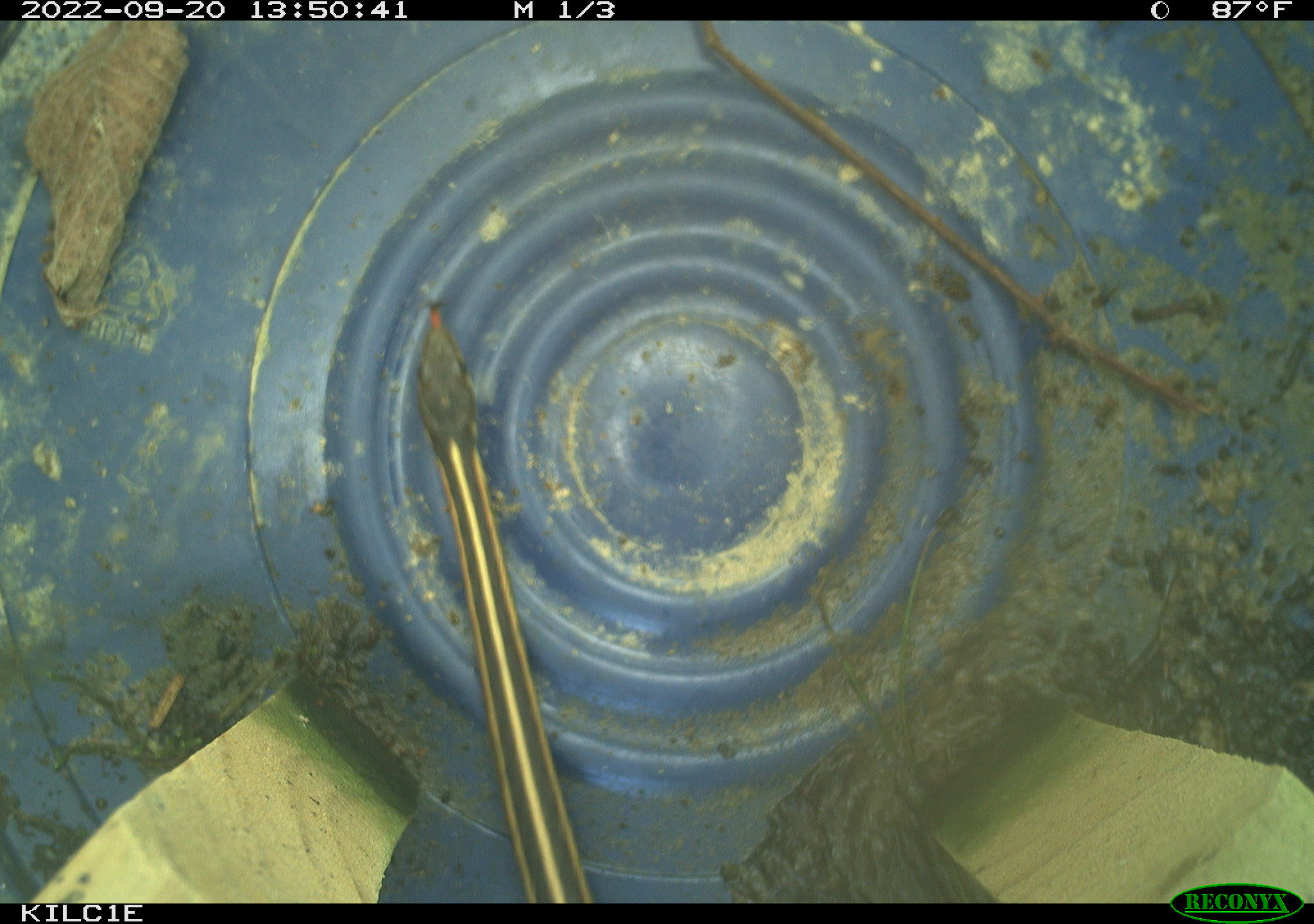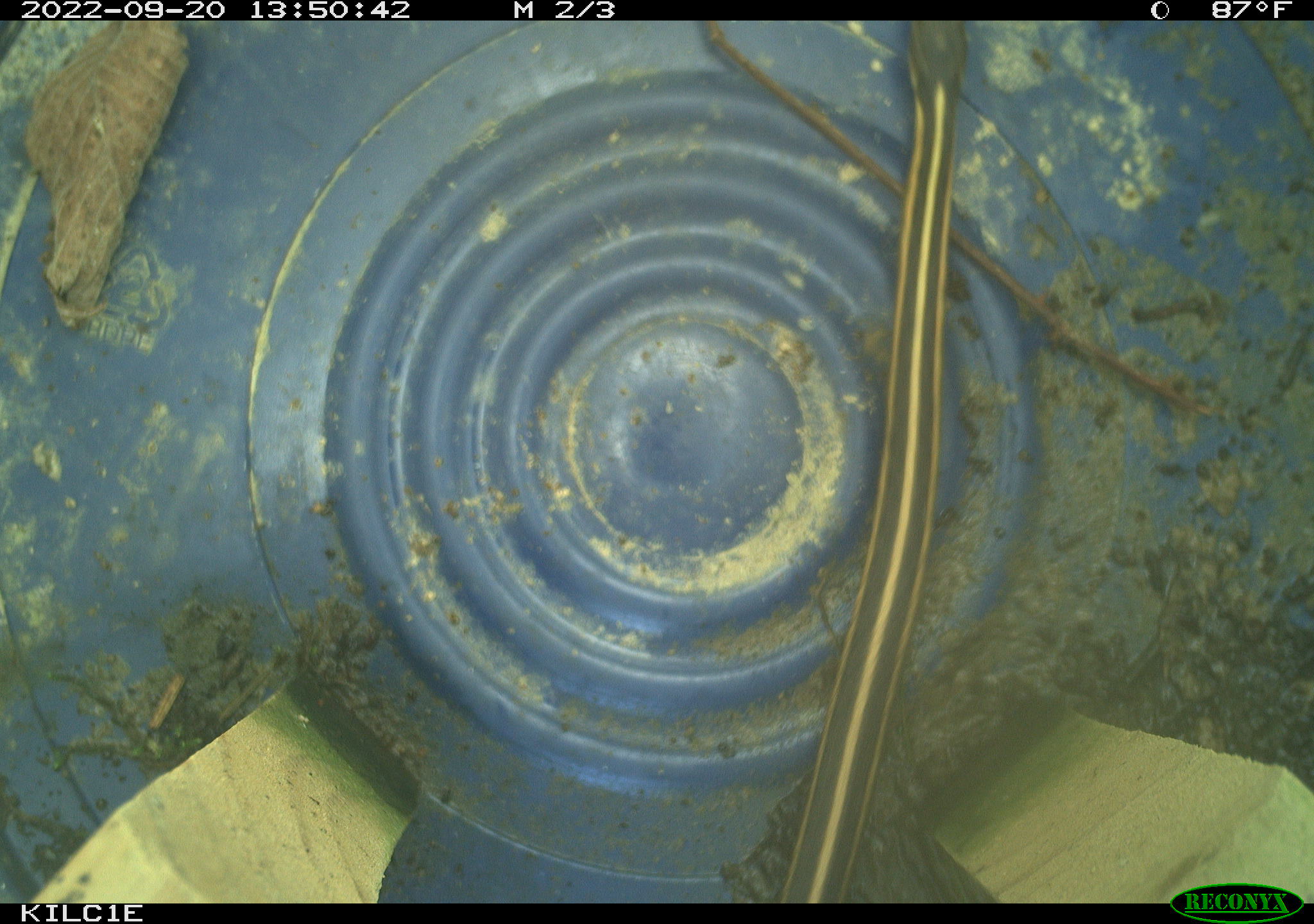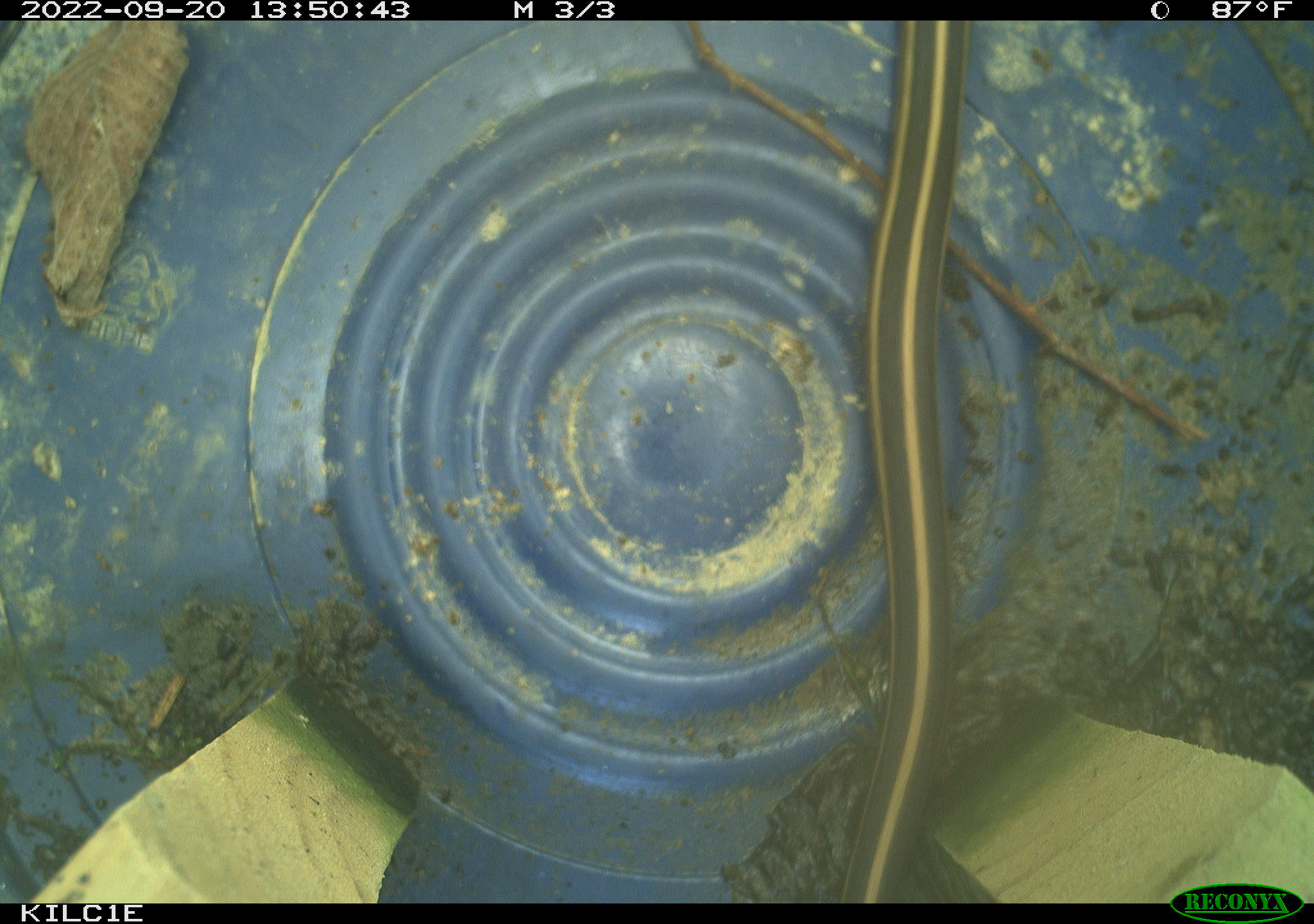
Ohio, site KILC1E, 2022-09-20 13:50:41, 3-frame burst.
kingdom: Animalia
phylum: Chordata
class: Reptilia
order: Squamata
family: Colubridae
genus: Thamnophis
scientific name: Thamnophis sirtalis sirtalis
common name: eastern gartersnake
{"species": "eastern gartersnake (Thamnophis sirtalis sirtalis)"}